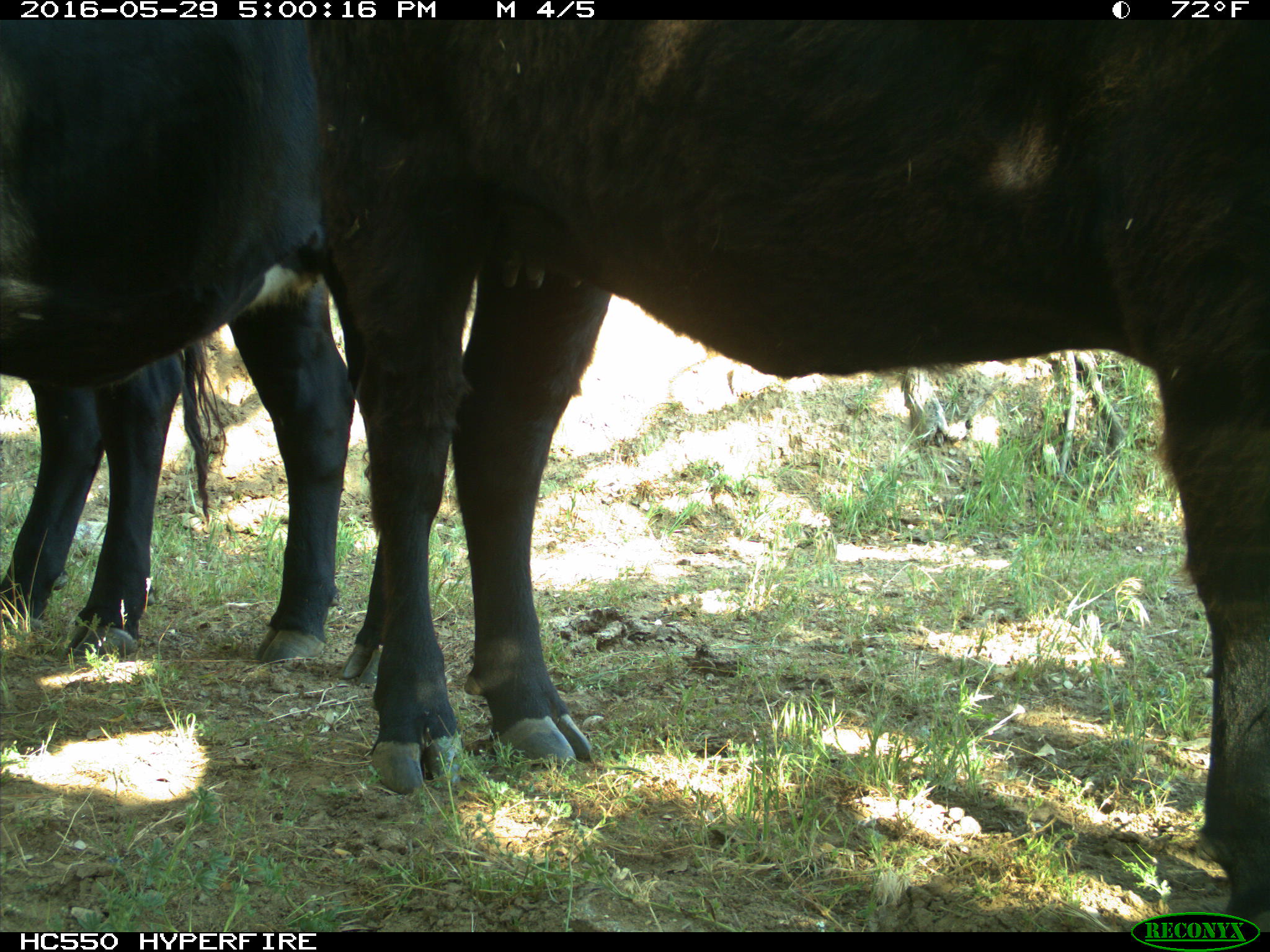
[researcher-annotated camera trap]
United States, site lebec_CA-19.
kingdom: Animalia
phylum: Chordata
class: Mammalia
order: Artiodactyla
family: Bovidae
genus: Bos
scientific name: Bos taurus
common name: domestic cow